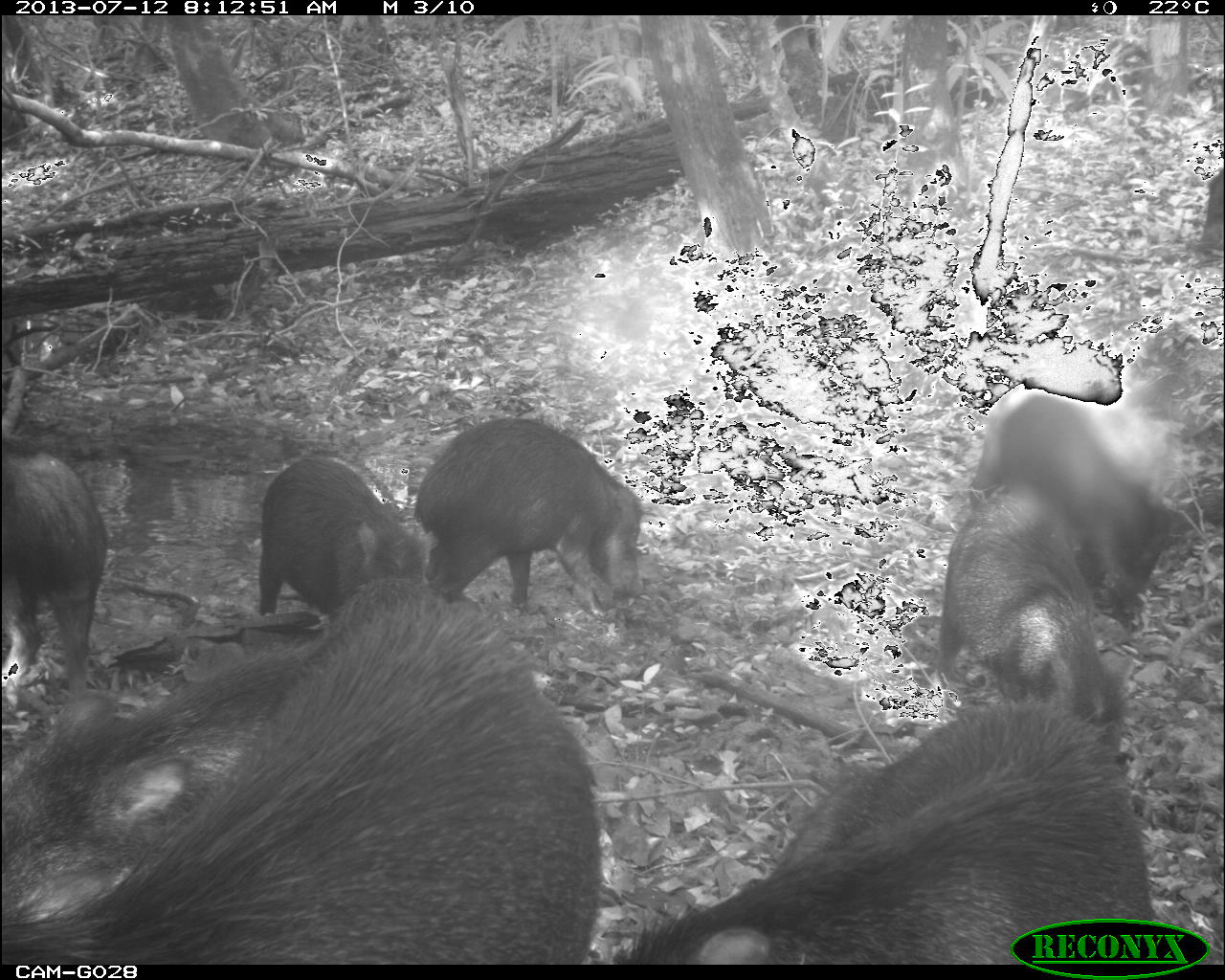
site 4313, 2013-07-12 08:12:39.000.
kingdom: Animalia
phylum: Chordata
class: Mammalia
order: Artiodactyla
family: Tayassuidae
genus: Tayassu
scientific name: Tayassu pecari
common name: white-lipped peccary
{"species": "Tayassu pecari (white-lipped peccary)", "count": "20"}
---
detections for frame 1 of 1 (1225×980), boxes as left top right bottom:
tayassu pecari: 1 572 603 961; 607 692 1162 963; 1 632 334 916; 412 415 644 617; 969 384 1176 601; 940 494 1121 730; 256 455 439 617; 1 444 110 696; 1198 166 1224 257